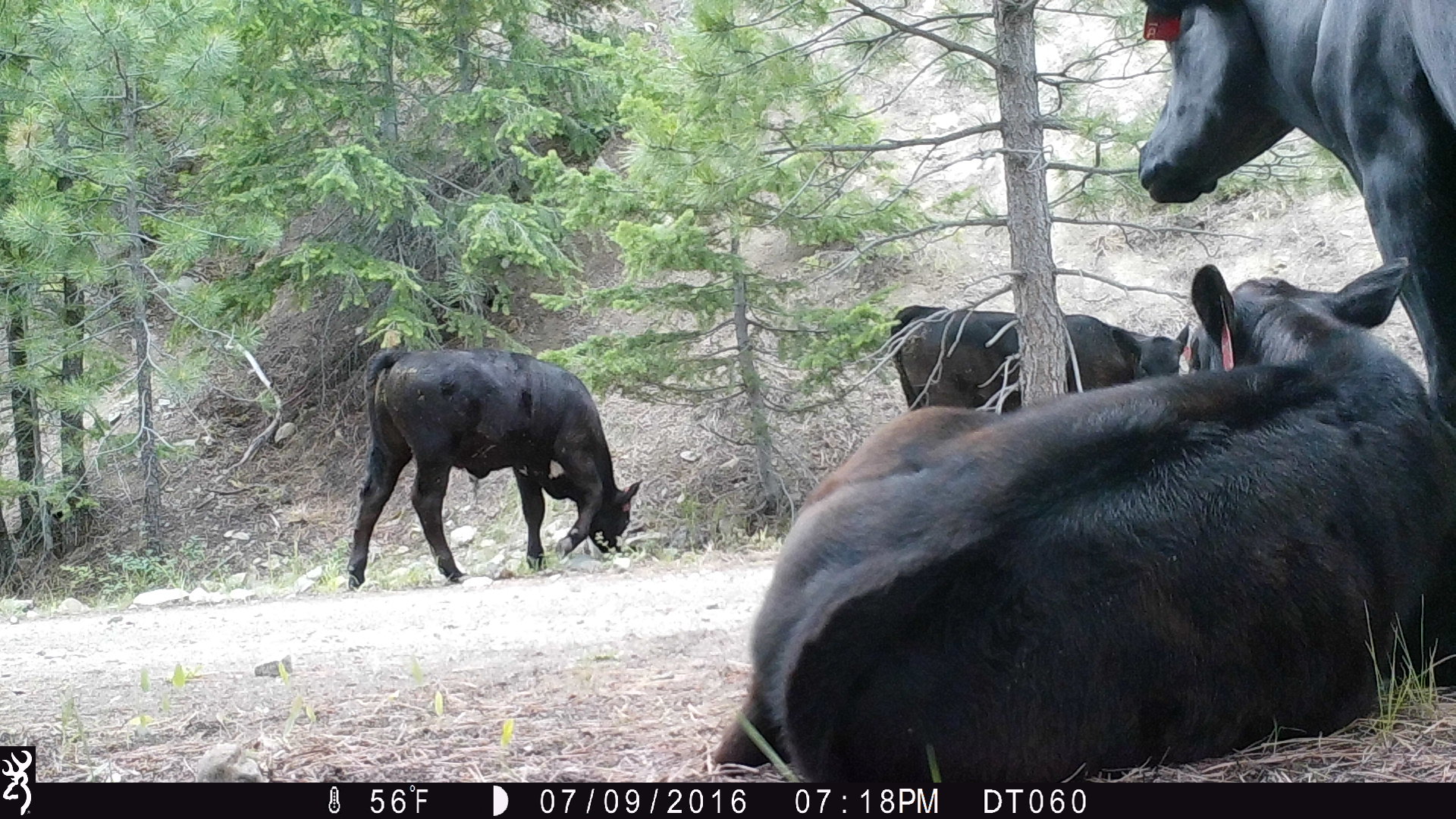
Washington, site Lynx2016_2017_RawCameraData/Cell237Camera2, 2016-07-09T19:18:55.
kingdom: Animalia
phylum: Chordata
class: Mammalia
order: Artiodactyla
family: Bovidae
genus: Bos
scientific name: Bos taurus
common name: domestic cattle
Domestic cattle (Bos taurus). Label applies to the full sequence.